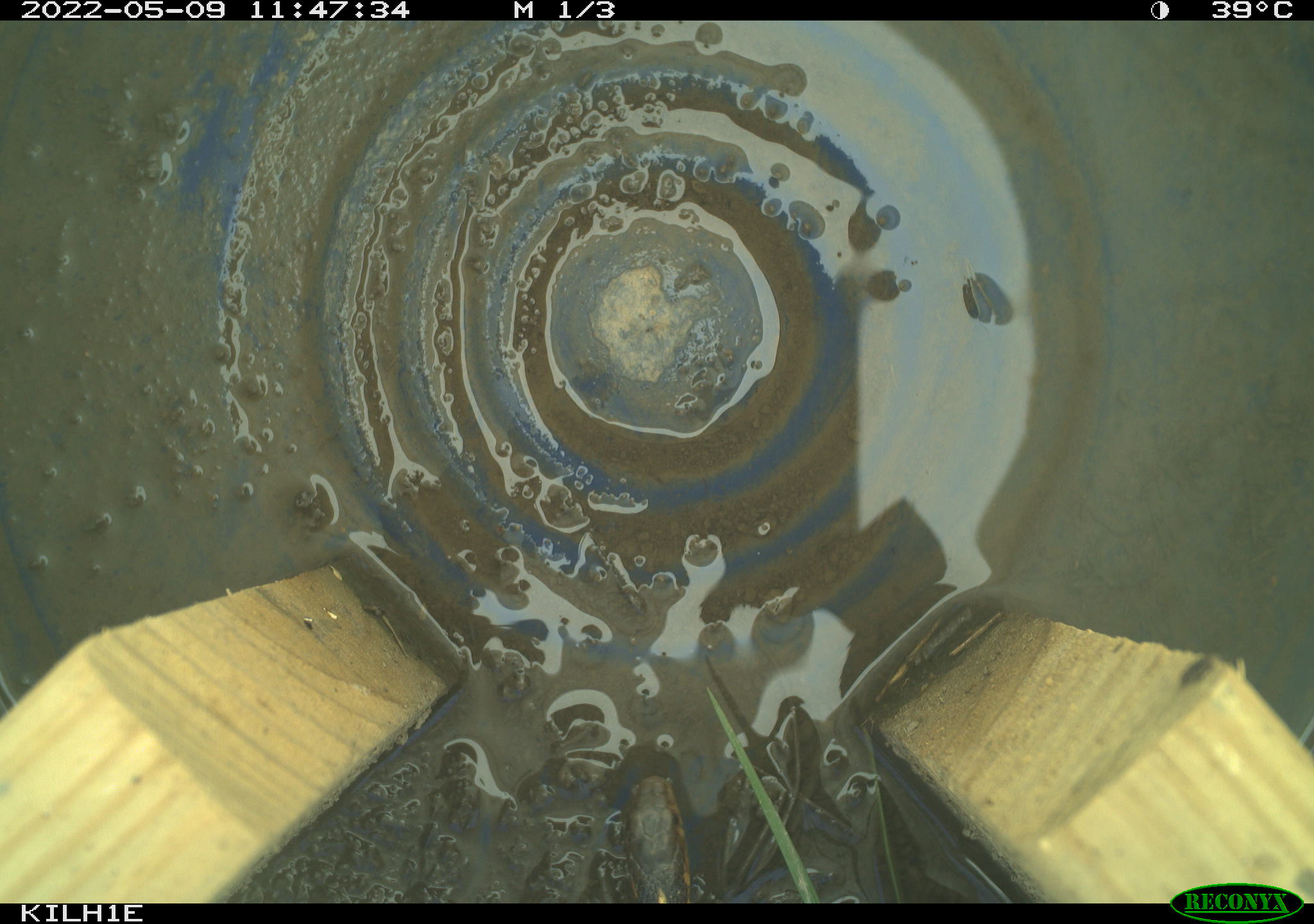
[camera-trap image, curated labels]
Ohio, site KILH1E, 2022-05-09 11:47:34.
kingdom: Animalia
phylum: Chordata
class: Reptilia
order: Squamata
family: Colubridae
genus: Thamnophis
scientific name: Thamnophis sirtalis sirtalis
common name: eastern gartersnake